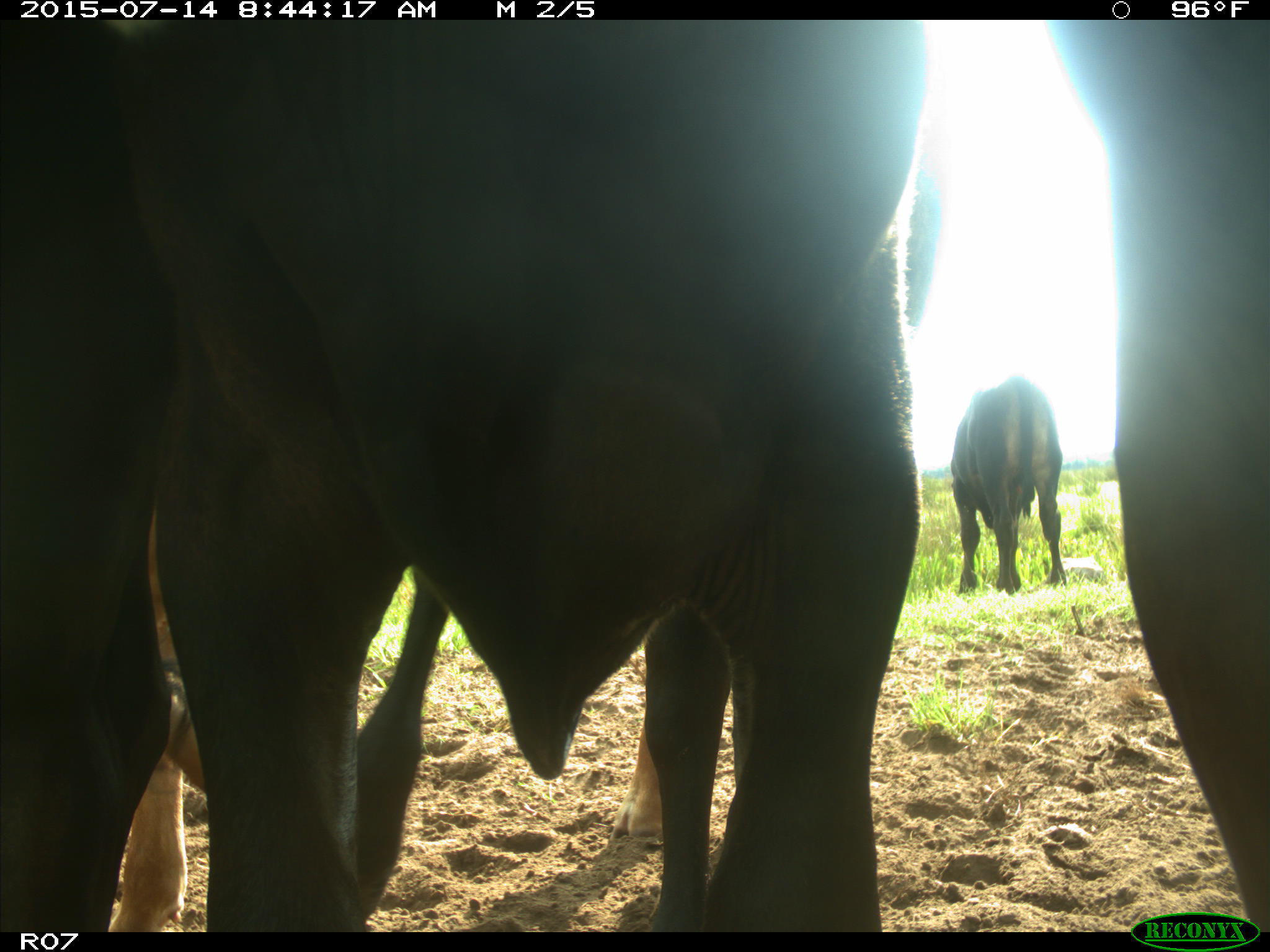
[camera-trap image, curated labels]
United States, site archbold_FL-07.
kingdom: Animalia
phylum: Chordata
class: Mammalia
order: Artiodactyla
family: Bovidae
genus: Bos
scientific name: Bos taurus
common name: domestic cow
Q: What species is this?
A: Bos taurus (domestic cow).